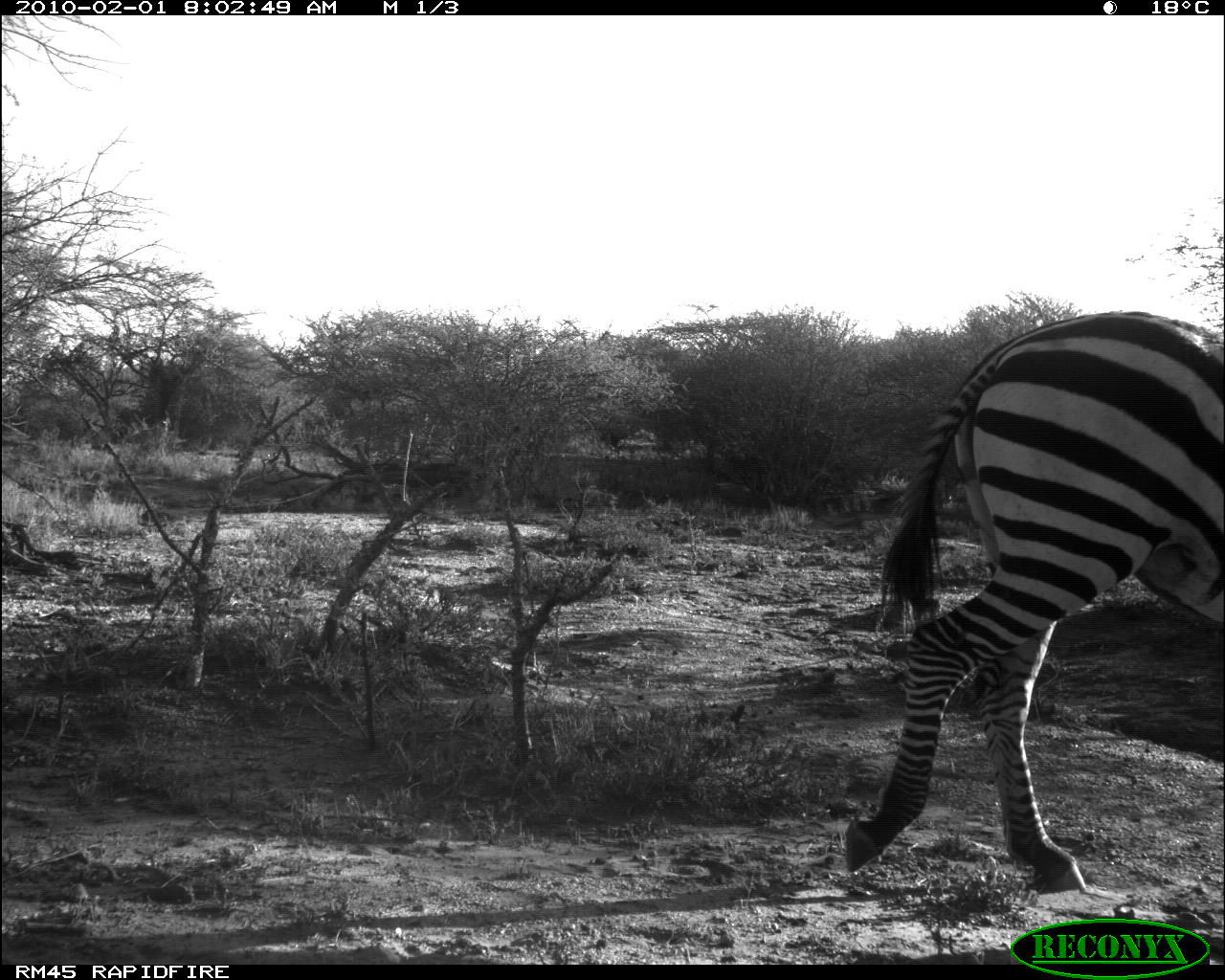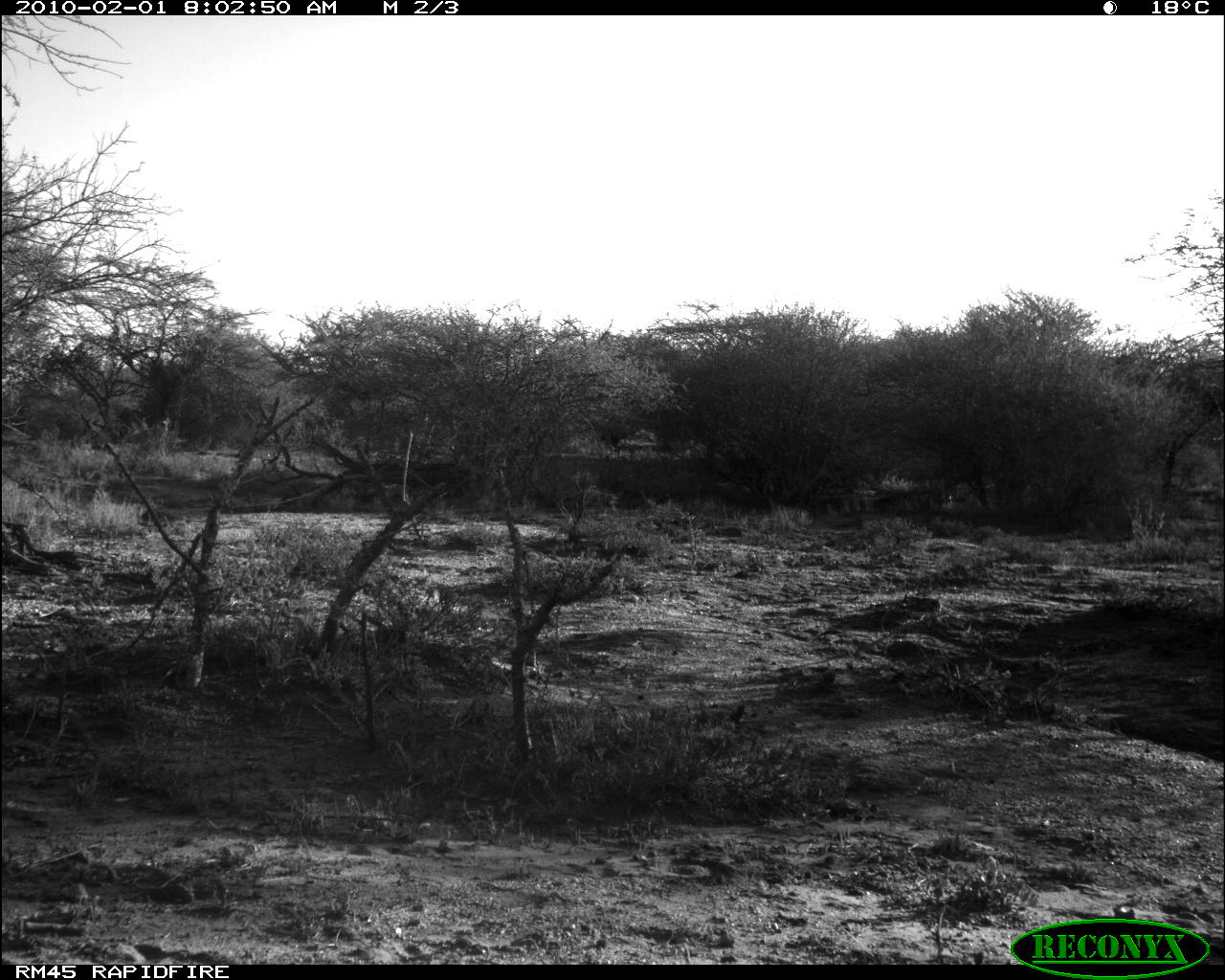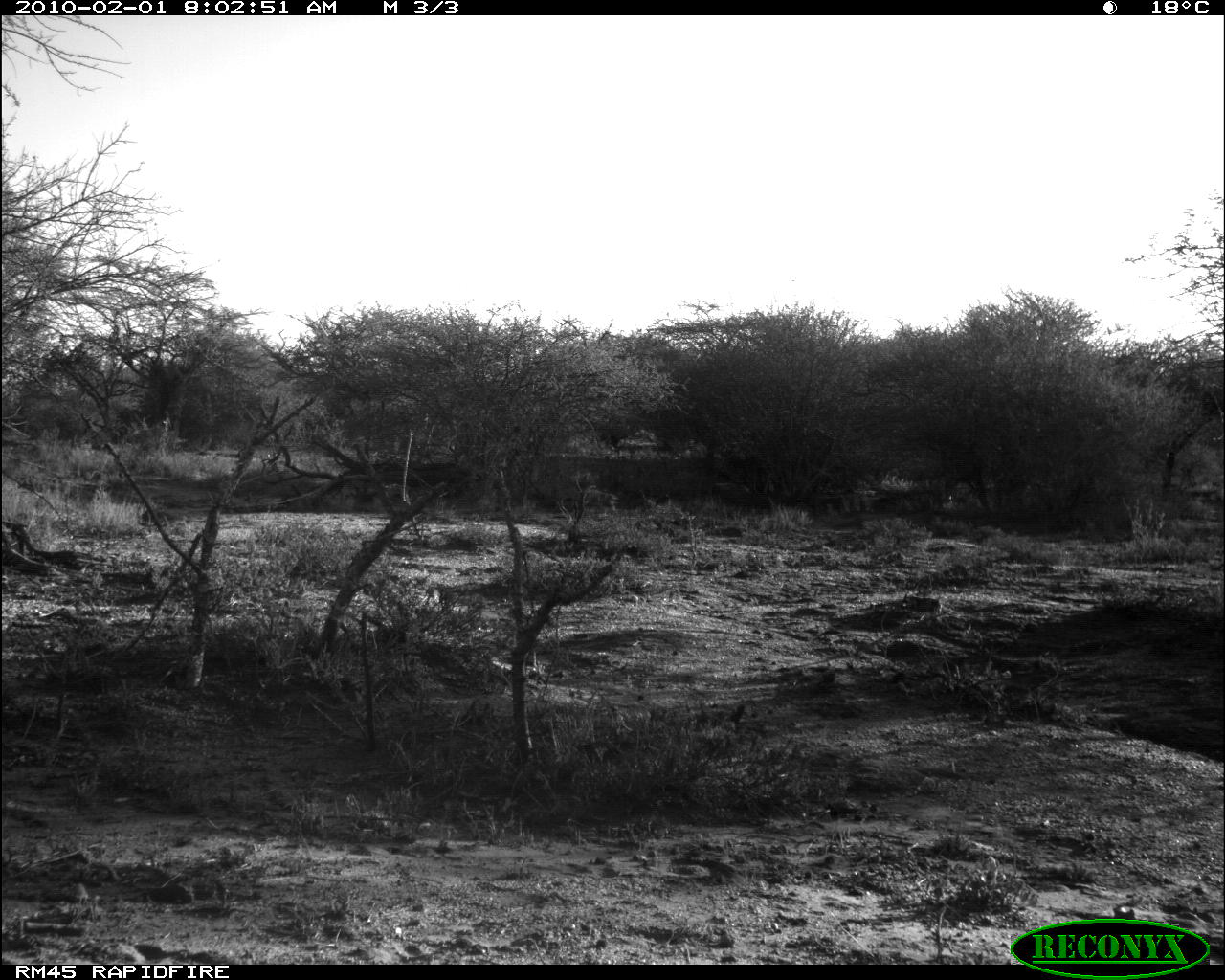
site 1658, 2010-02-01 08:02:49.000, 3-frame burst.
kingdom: Animalia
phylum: Chordata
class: Mammalia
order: Perissodactyla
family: Equidae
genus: Equus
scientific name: Equus quagga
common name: plains zebra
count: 1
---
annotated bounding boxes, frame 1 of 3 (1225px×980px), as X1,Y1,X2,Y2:
equus quagga: 846,312,1223,890